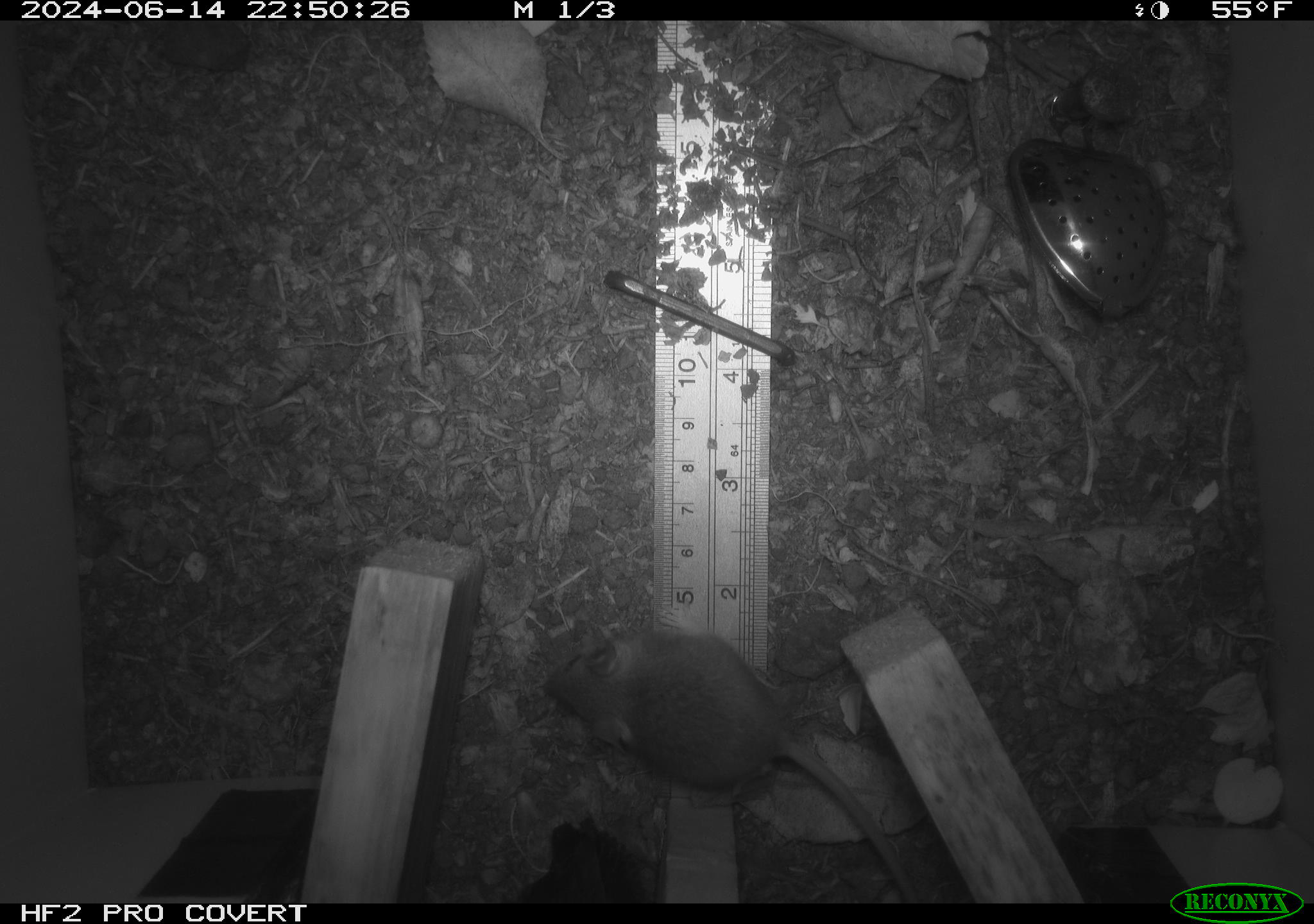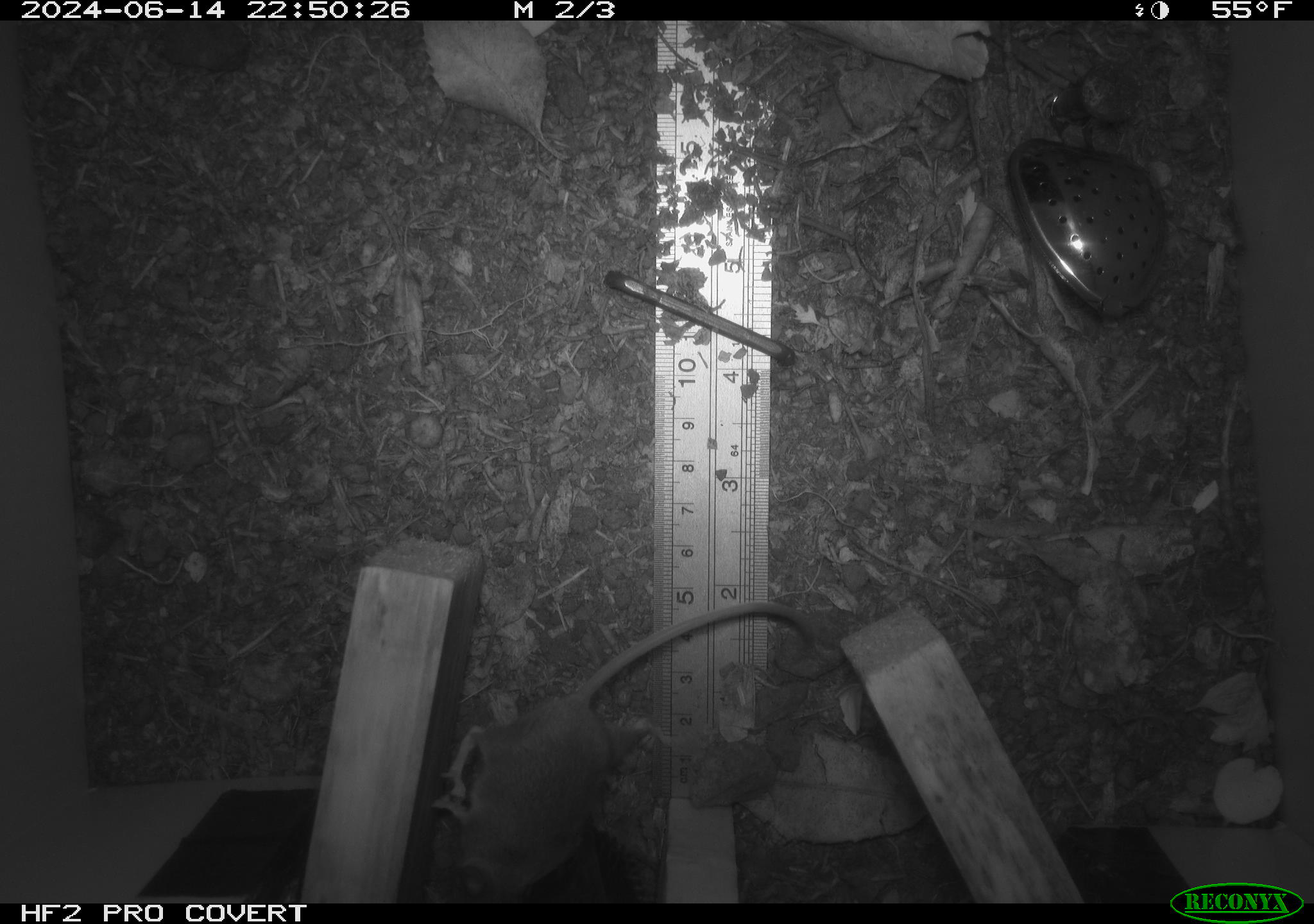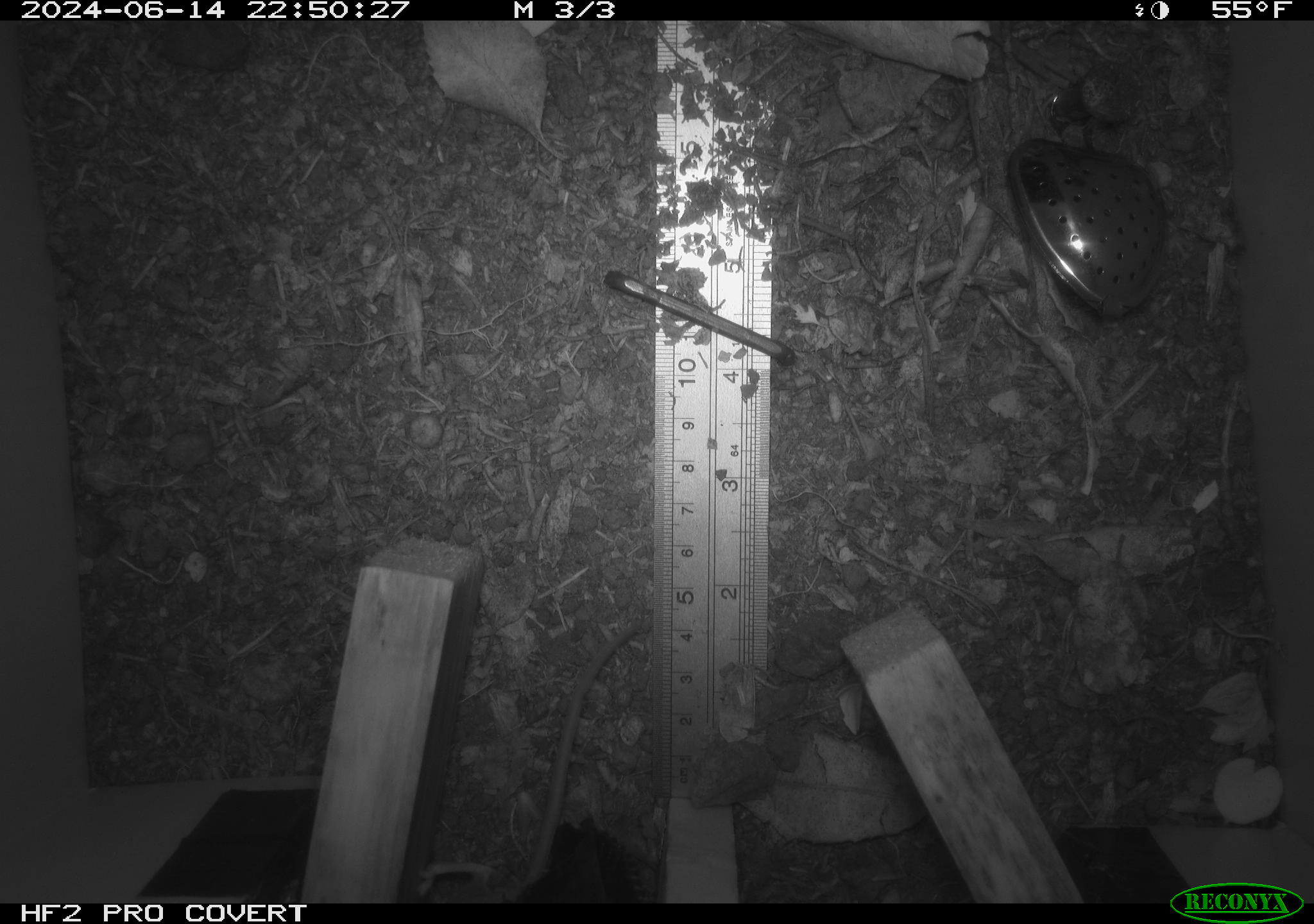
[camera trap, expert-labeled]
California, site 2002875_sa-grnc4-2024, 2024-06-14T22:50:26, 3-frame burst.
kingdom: Animalia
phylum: Chordata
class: Mammalia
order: Rodentia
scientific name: Rodentia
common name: rodent